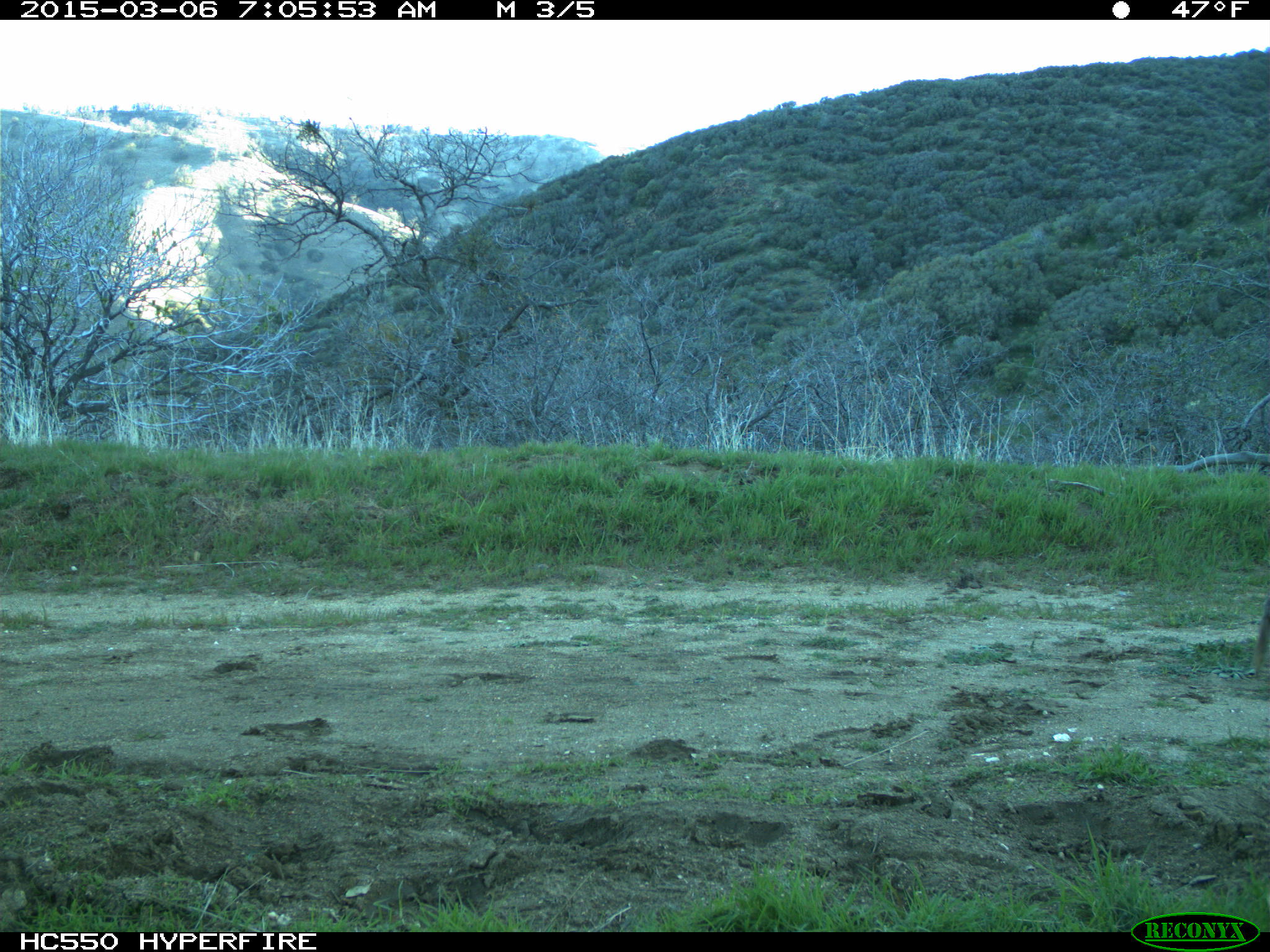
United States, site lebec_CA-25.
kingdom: Animalia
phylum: Chordata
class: Mammalia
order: Lagomorpha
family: Leporidae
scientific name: Leporidae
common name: rabbits and hares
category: unidentified rabbit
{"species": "unidentified rabbit (rabbits and hares) (Leporidae)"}